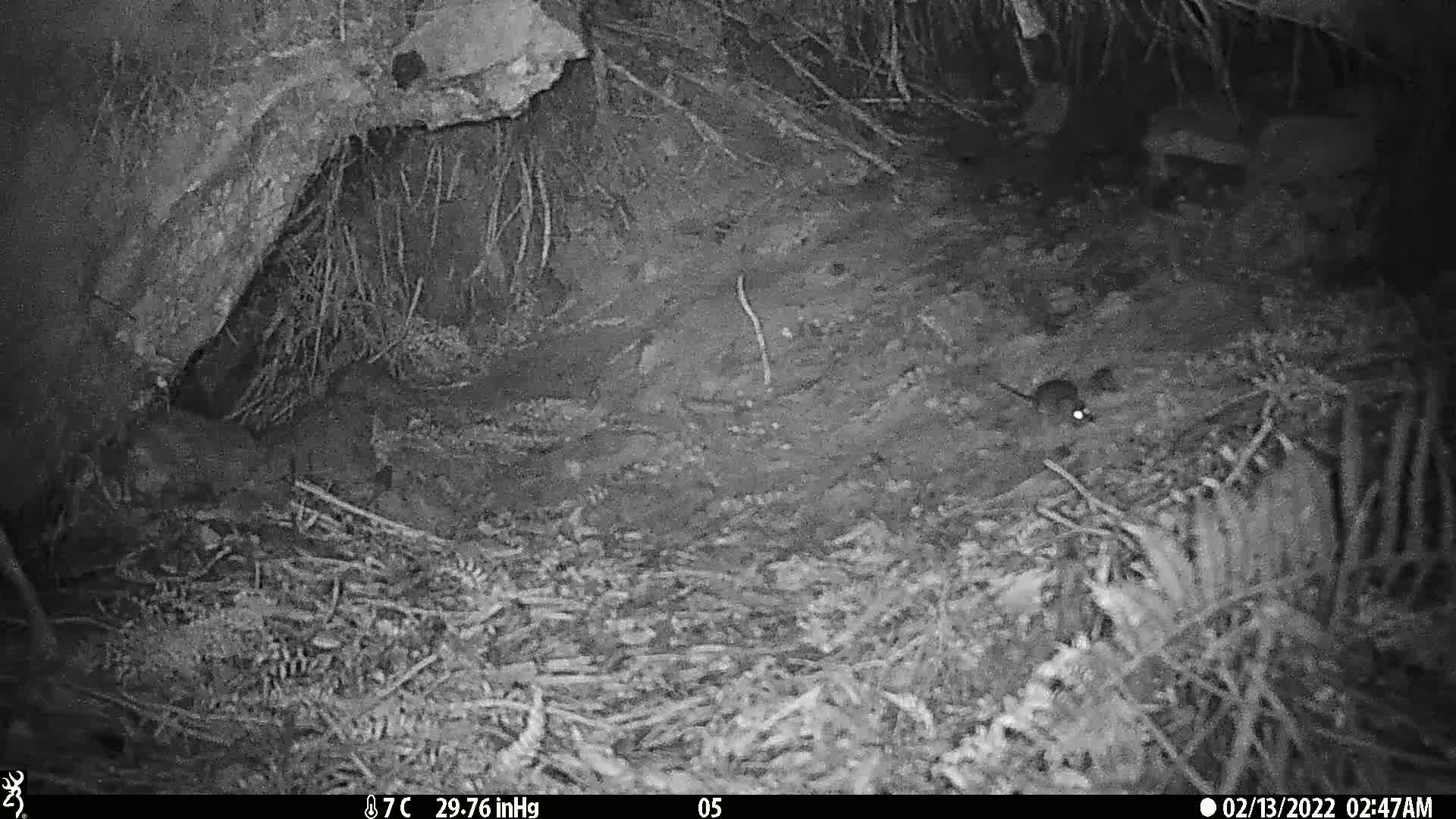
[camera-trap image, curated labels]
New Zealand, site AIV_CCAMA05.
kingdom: Animalia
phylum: Chordata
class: Mammalia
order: Rodentia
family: Muridae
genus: Mus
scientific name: Mus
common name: mouse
Mouse (Mus).